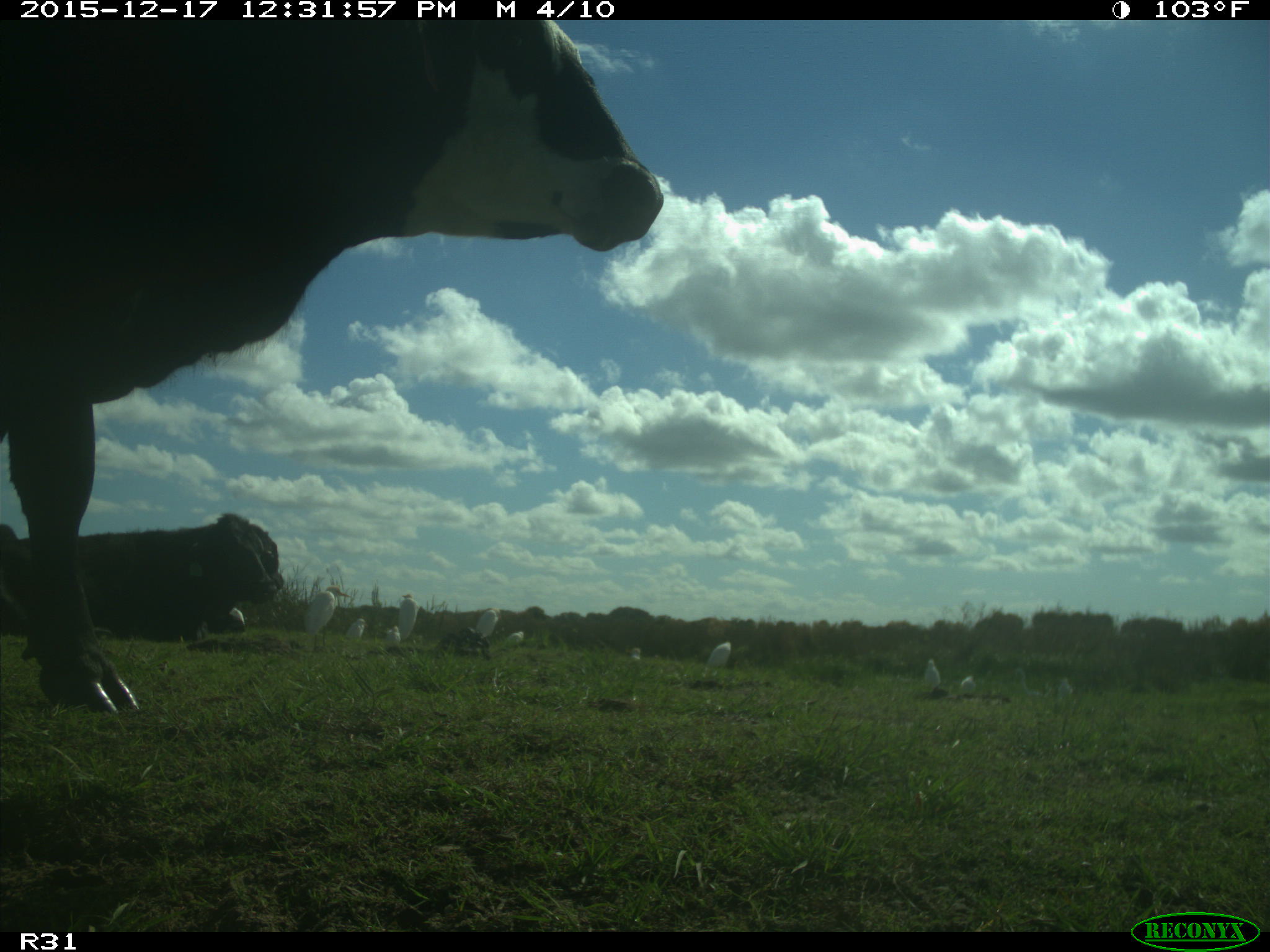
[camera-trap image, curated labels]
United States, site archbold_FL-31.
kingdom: Animalia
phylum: Chordata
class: Mammalia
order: Artiodactyla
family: Bovidae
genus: Bos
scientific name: Bos taurus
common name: domestic cow